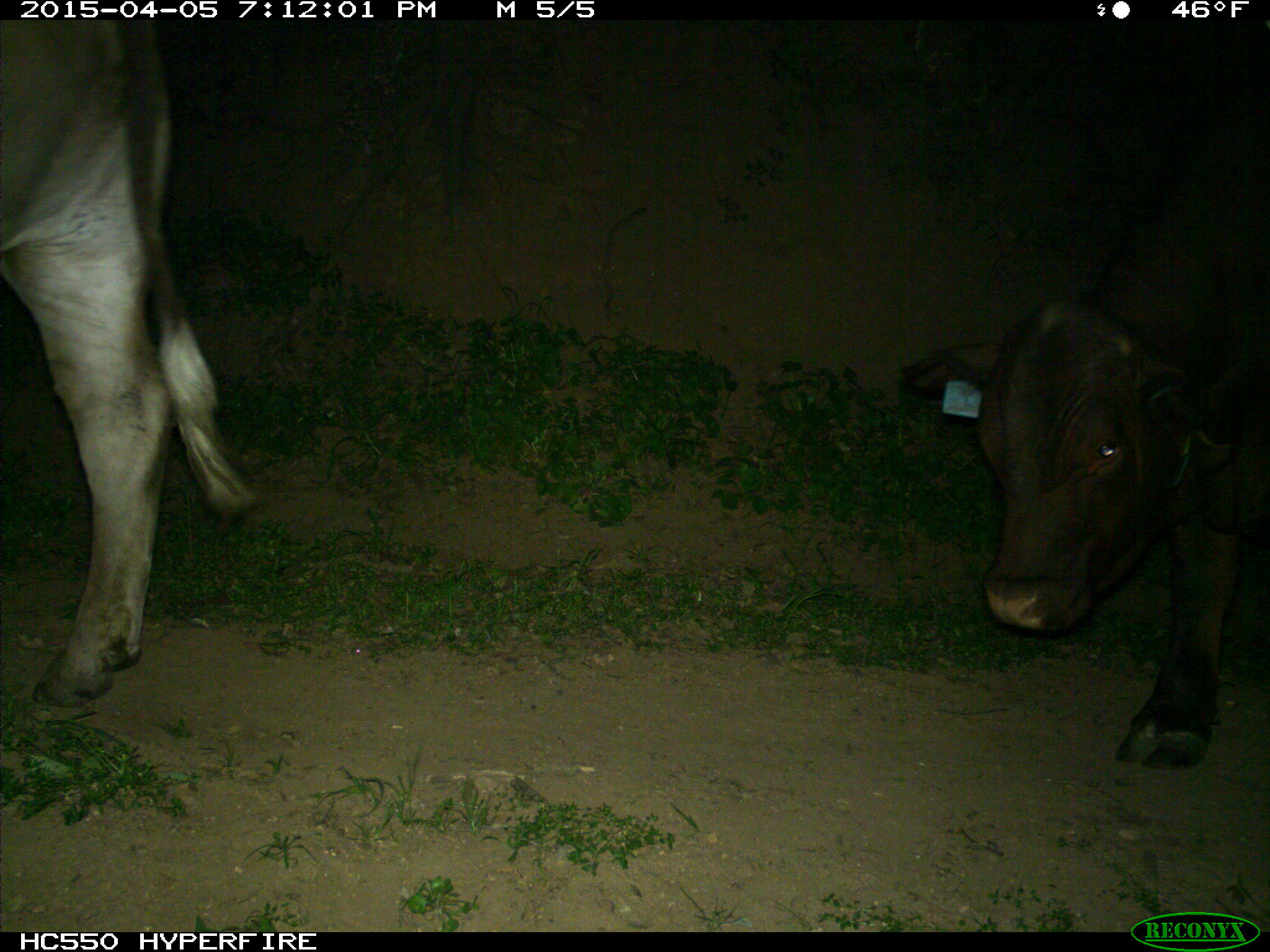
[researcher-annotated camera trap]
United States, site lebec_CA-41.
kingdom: Animalia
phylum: Chordata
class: Mammalia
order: Artiodactyla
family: Bovidae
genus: Bos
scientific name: Bos taurus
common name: domestic cow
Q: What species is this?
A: Bos taurus (domestic cow).